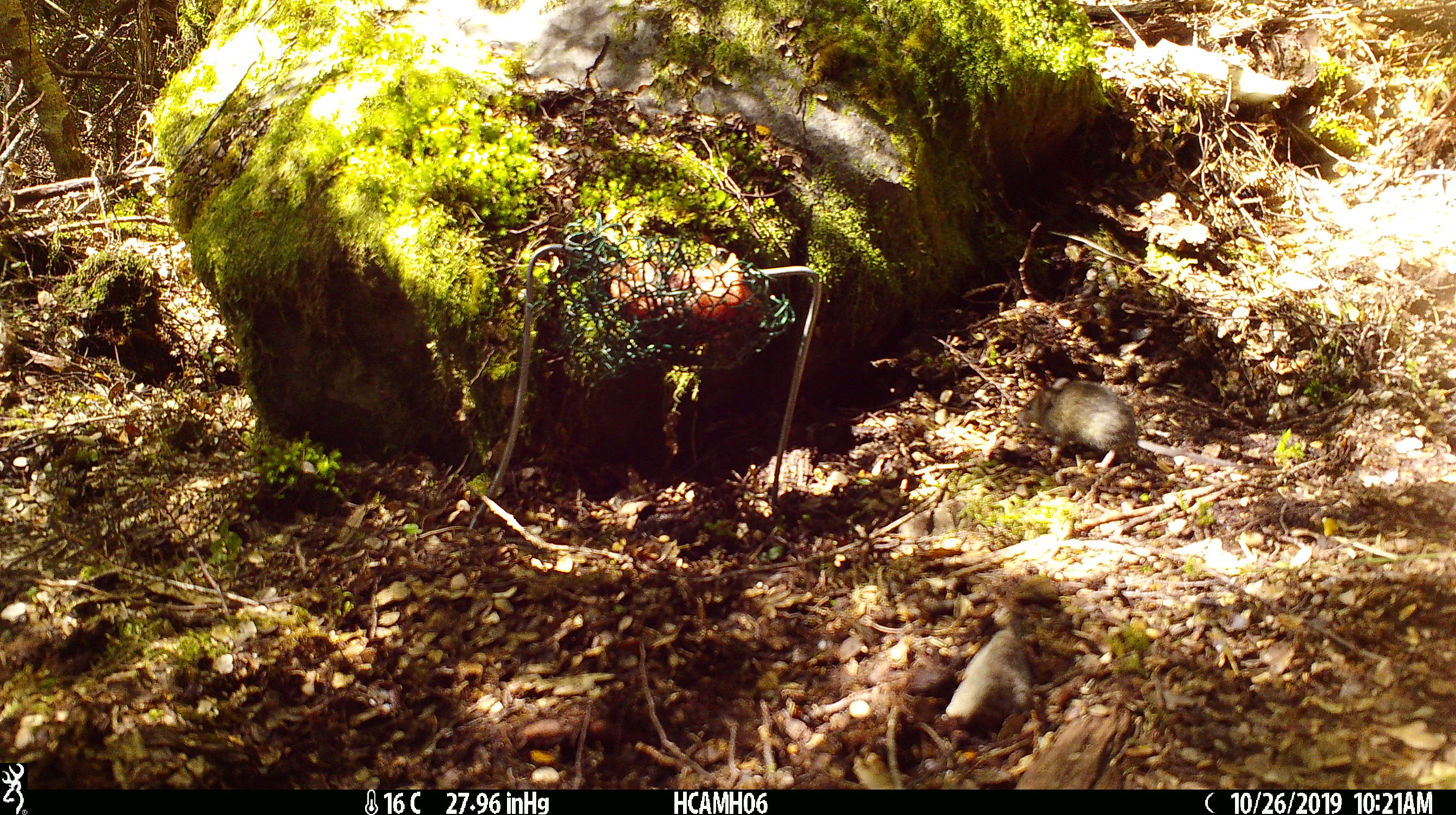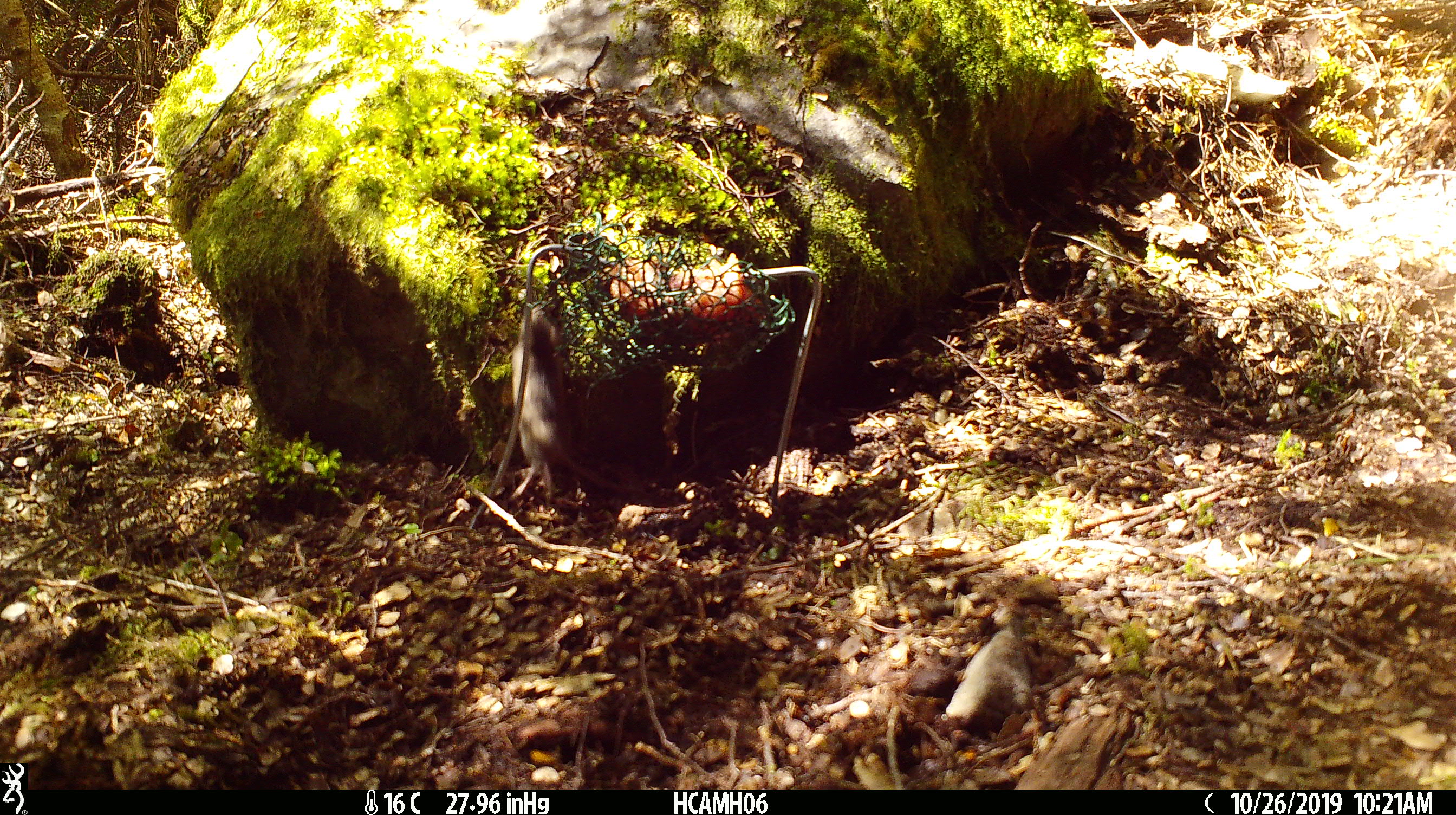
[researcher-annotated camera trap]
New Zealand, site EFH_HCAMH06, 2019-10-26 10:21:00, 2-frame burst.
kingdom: Animalia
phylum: Chordata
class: Mammalia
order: Rodentia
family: Muridae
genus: Mus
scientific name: Mus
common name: mouse